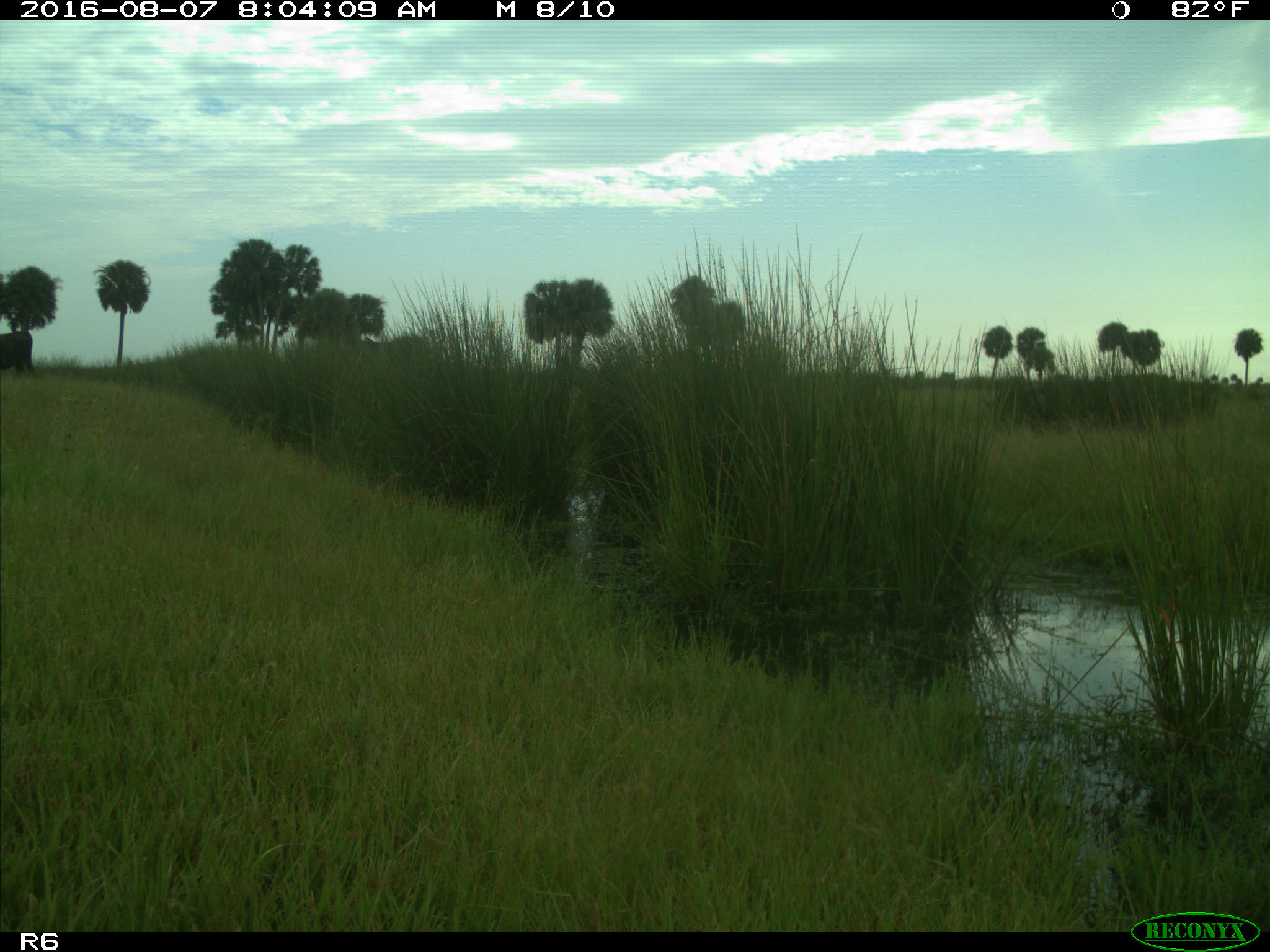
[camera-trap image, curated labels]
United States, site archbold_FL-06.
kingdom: Animalia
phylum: Chordata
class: Mammalia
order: Artiodactyla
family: Bovidae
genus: Bos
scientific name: Bos taurus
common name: domestic cow